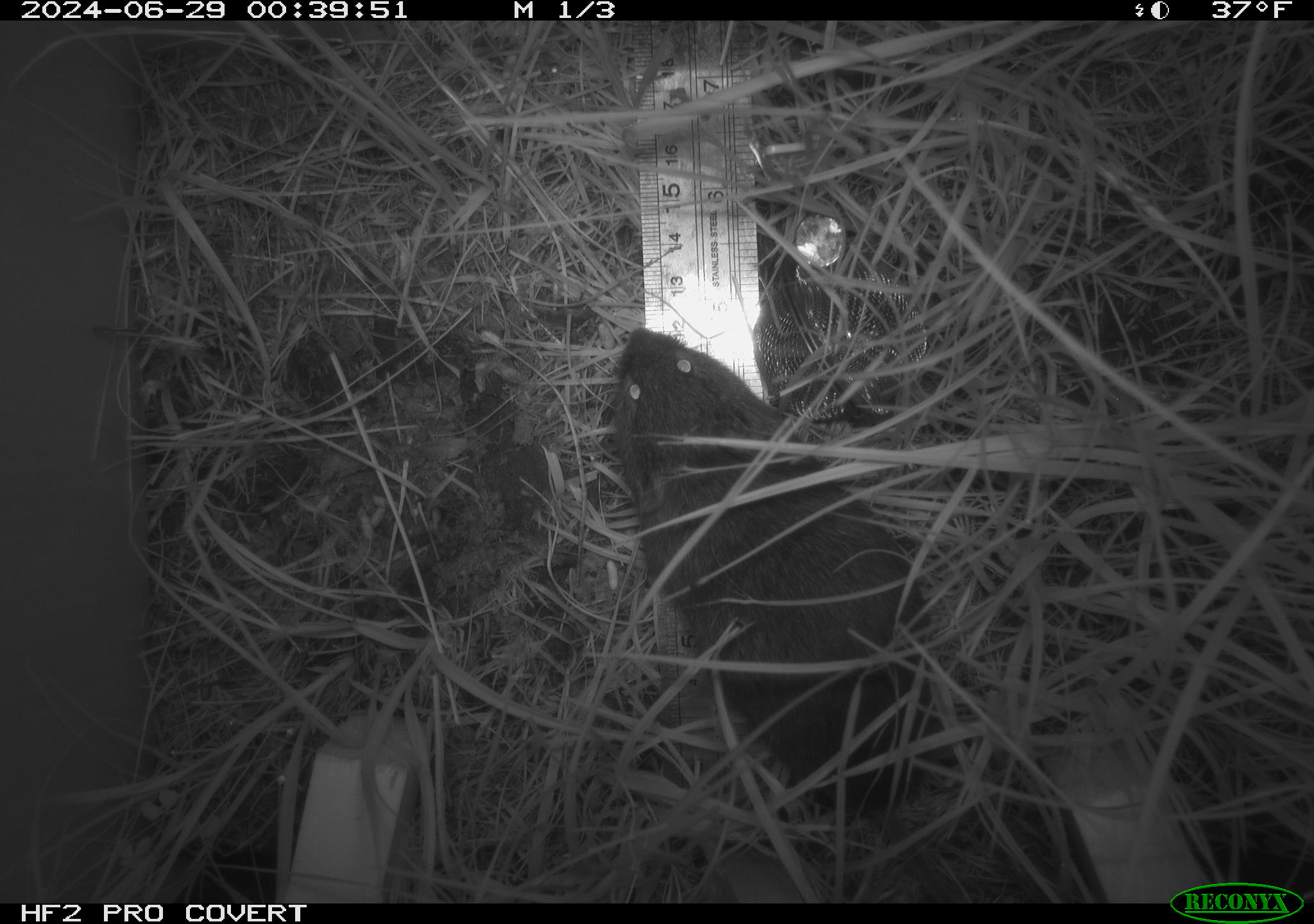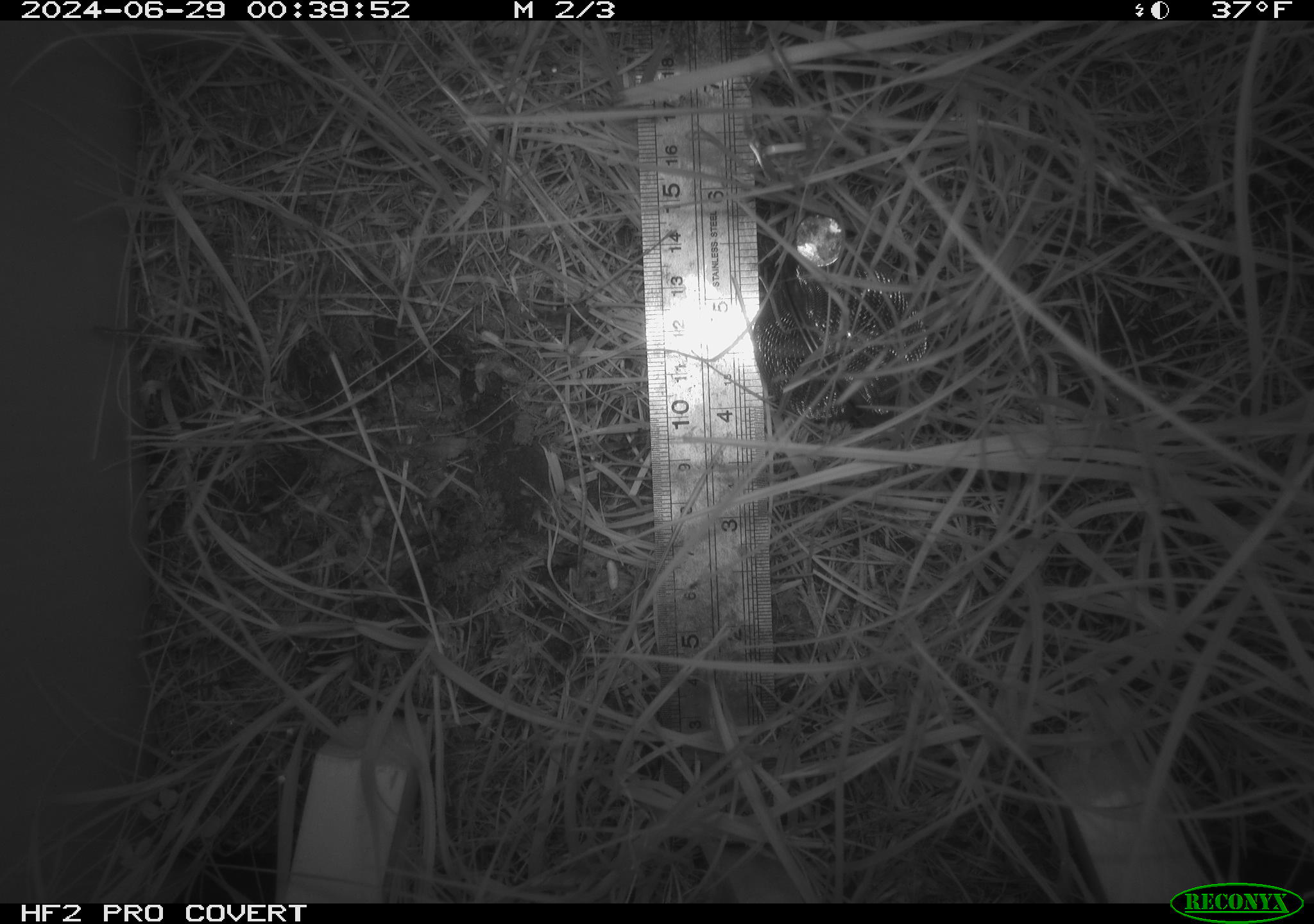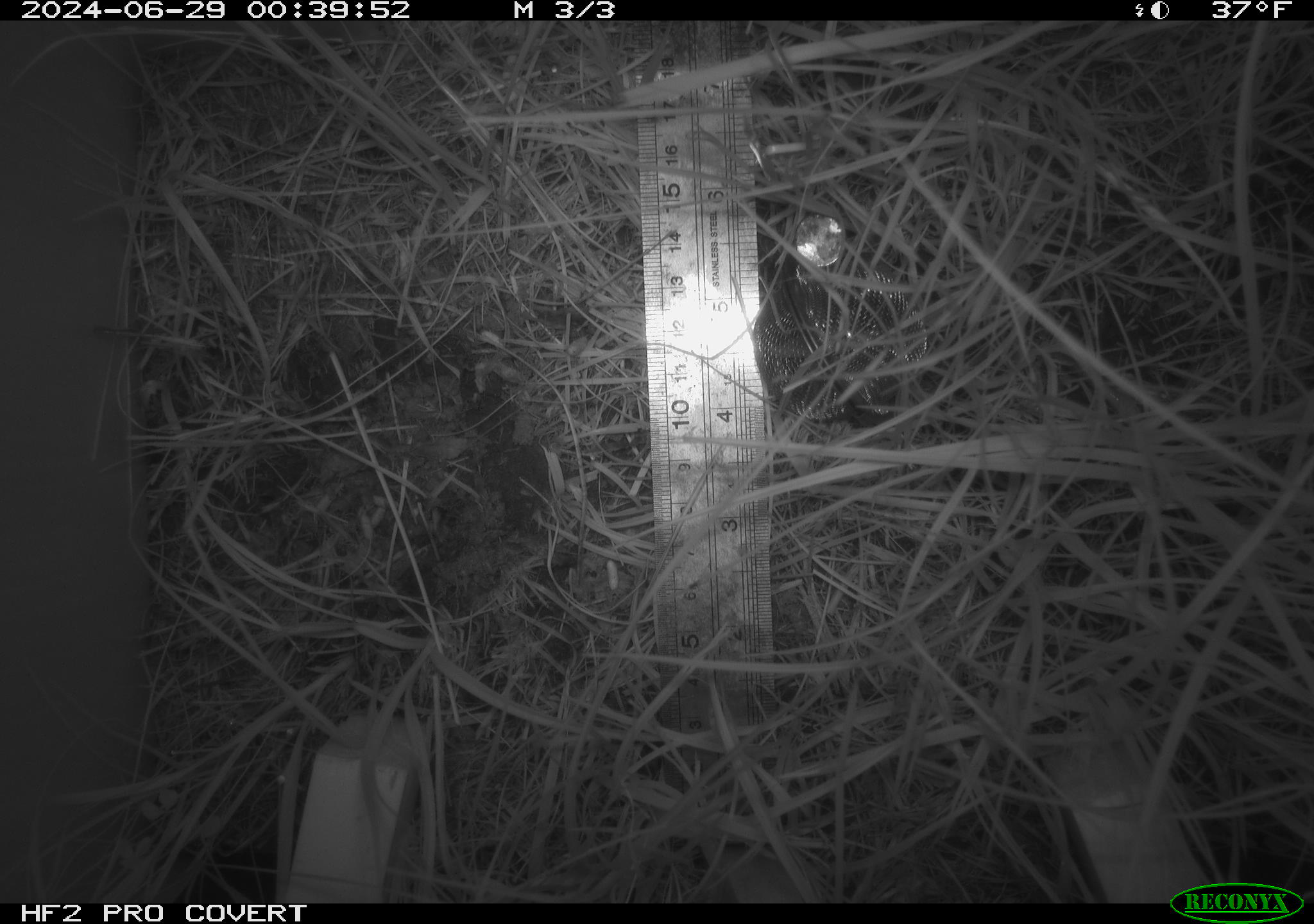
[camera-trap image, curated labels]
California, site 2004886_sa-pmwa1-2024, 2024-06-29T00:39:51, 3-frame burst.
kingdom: Animalia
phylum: Chordata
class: Mammalia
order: Rodentia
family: Cricetidae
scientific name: Arvicolinae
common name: voles, lemmings, and muskrats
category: arvicolinae subfamily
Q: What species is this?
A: Arvicolinae subfamily (voles, lemmings, and muskrats) (Arvicolinae).